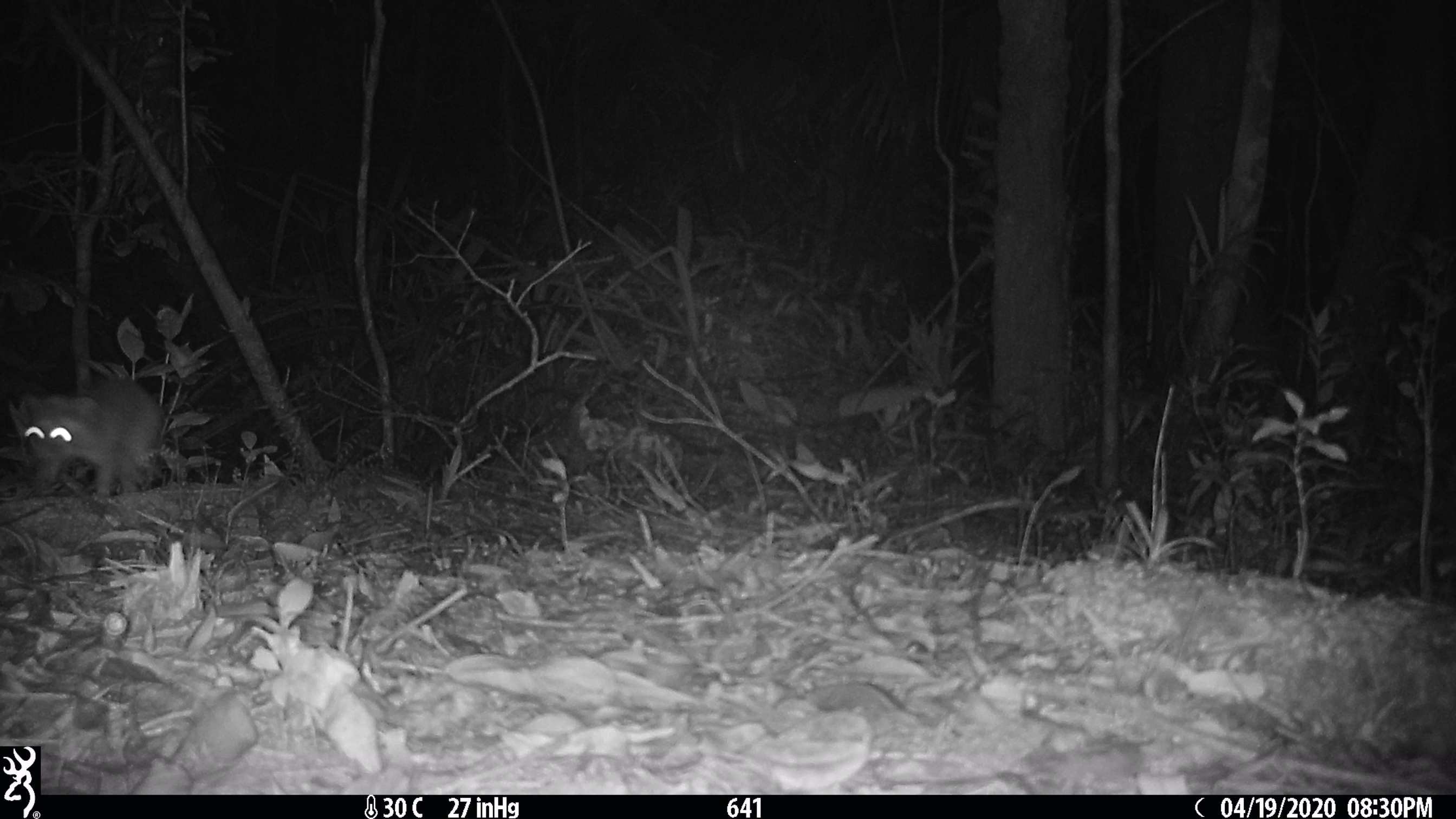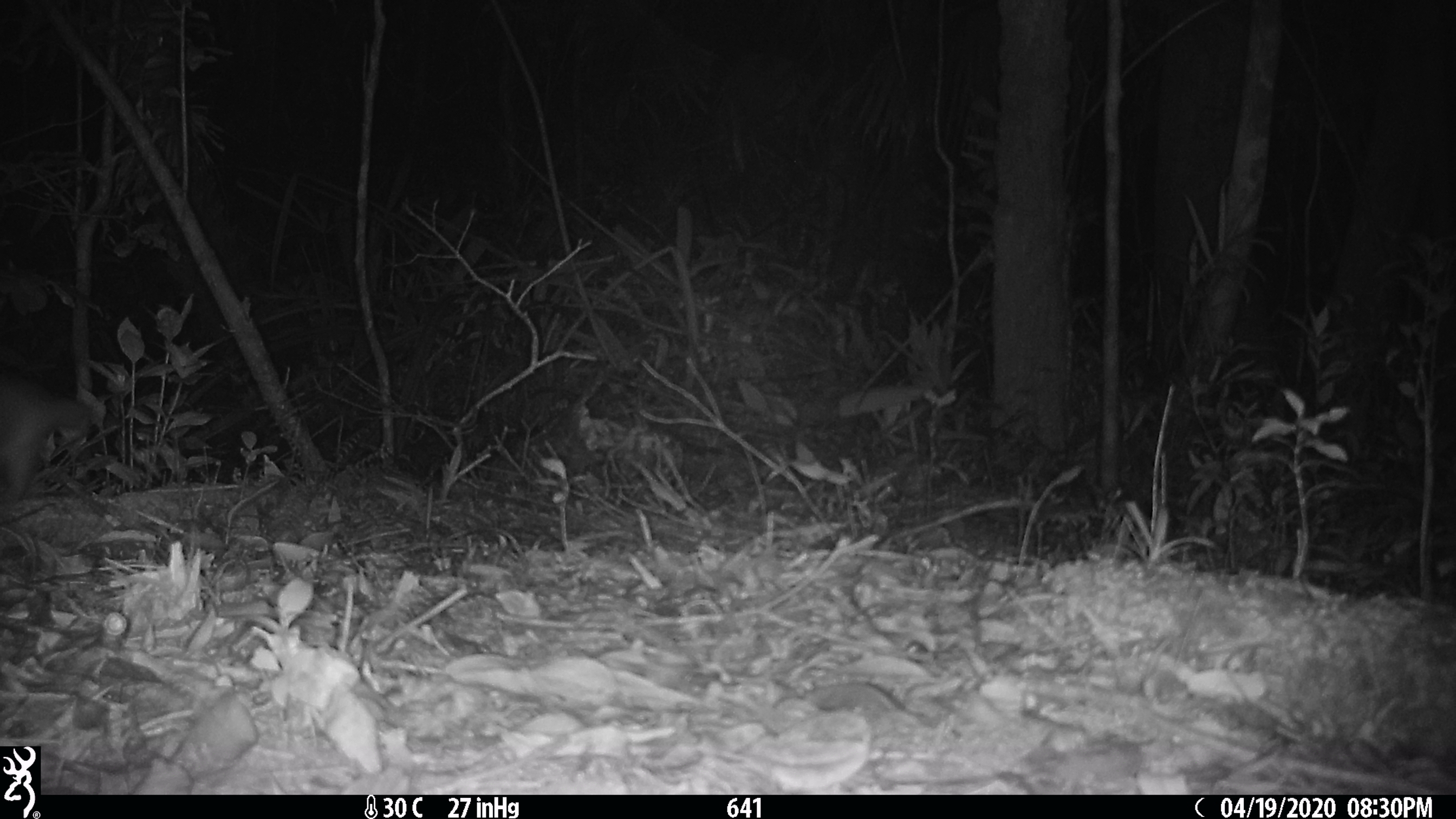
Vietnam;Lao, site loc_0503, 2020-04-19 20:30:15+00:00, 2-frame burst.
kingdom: Animalia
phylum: Chordata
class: Mammalia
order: Carnivora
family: Mustelidae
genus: Melogale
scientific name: Melogale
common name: ferret badger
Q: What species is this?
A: Ferret badger (Melogale).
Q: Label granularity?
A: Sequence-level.